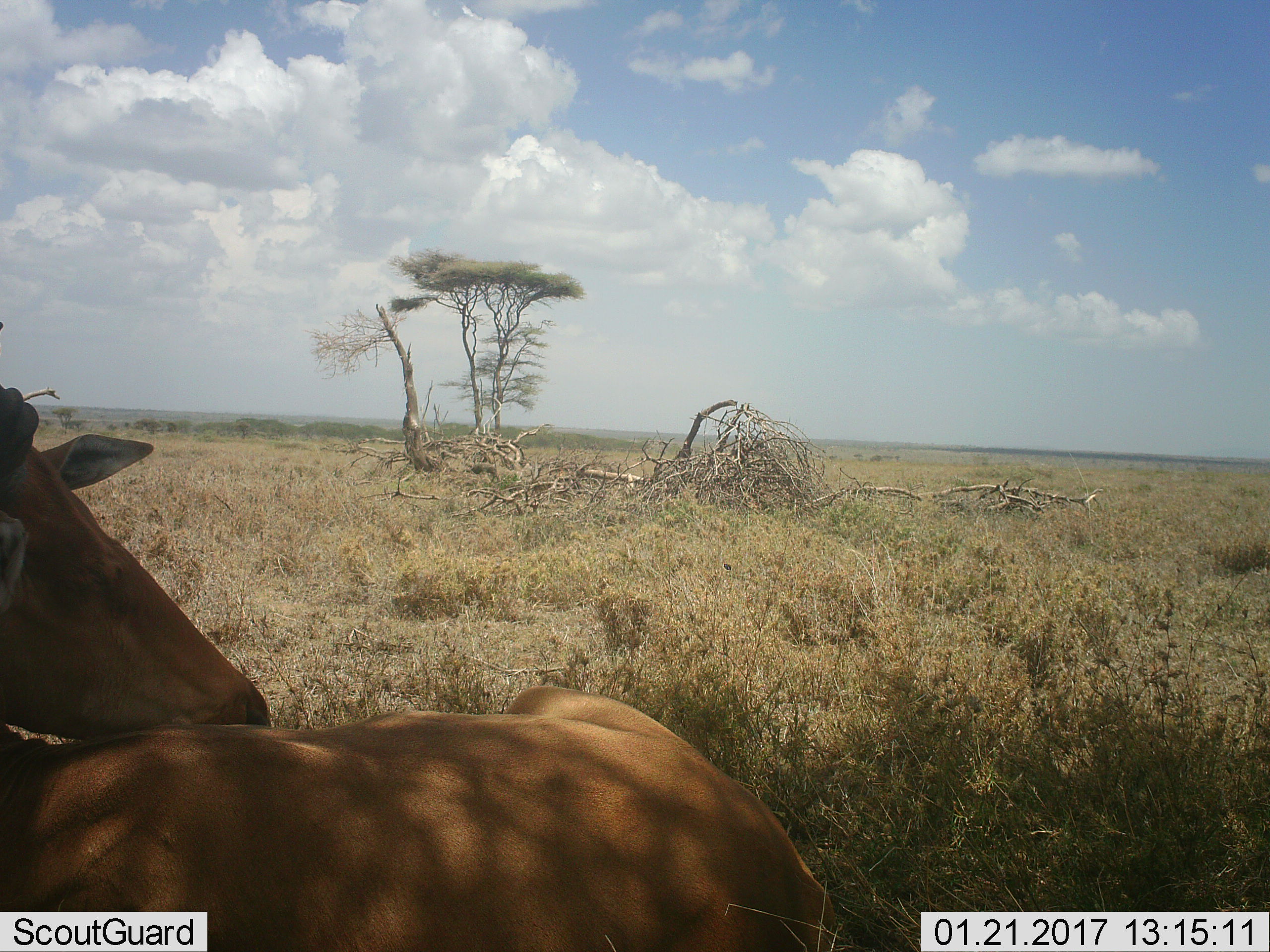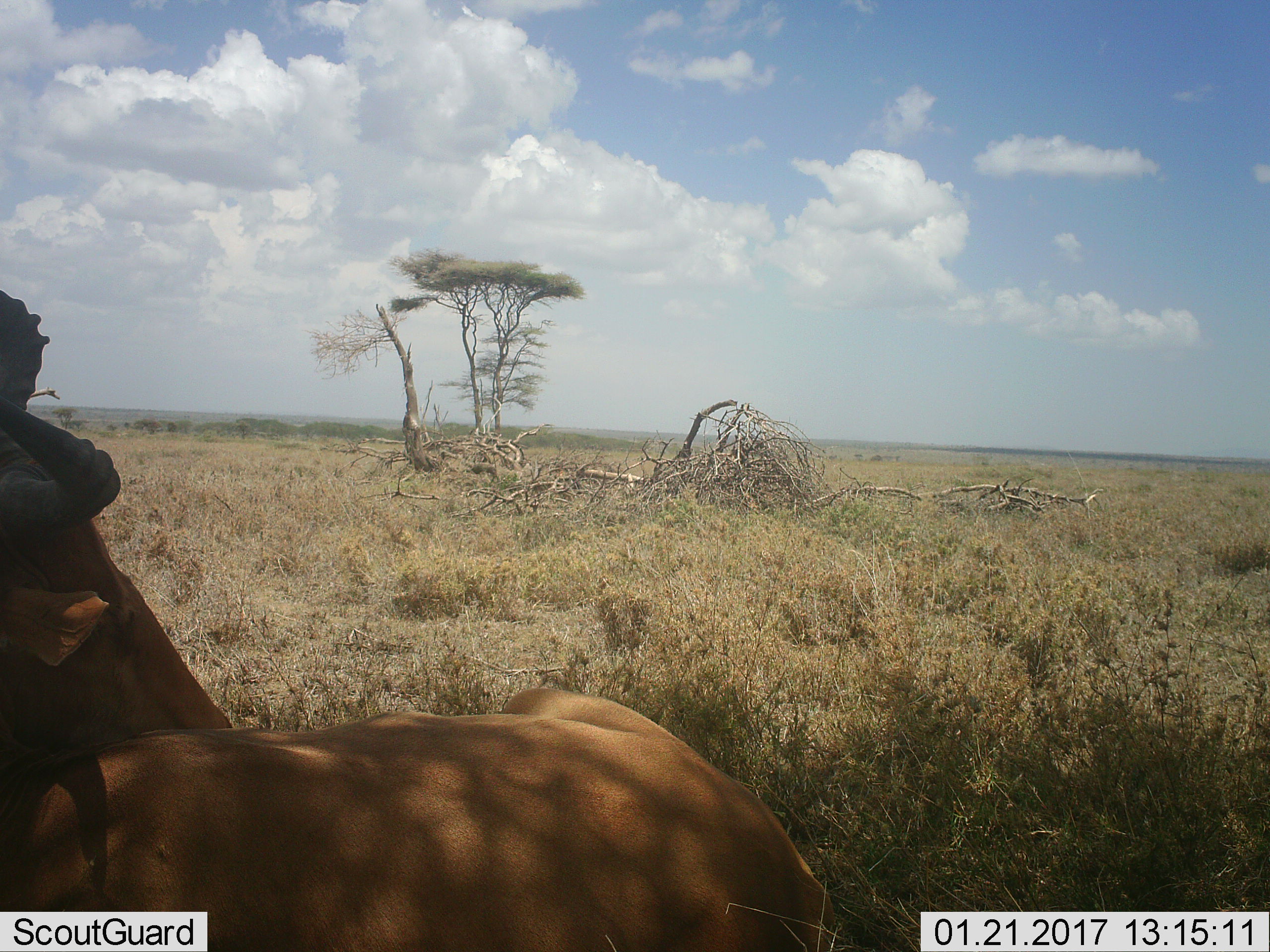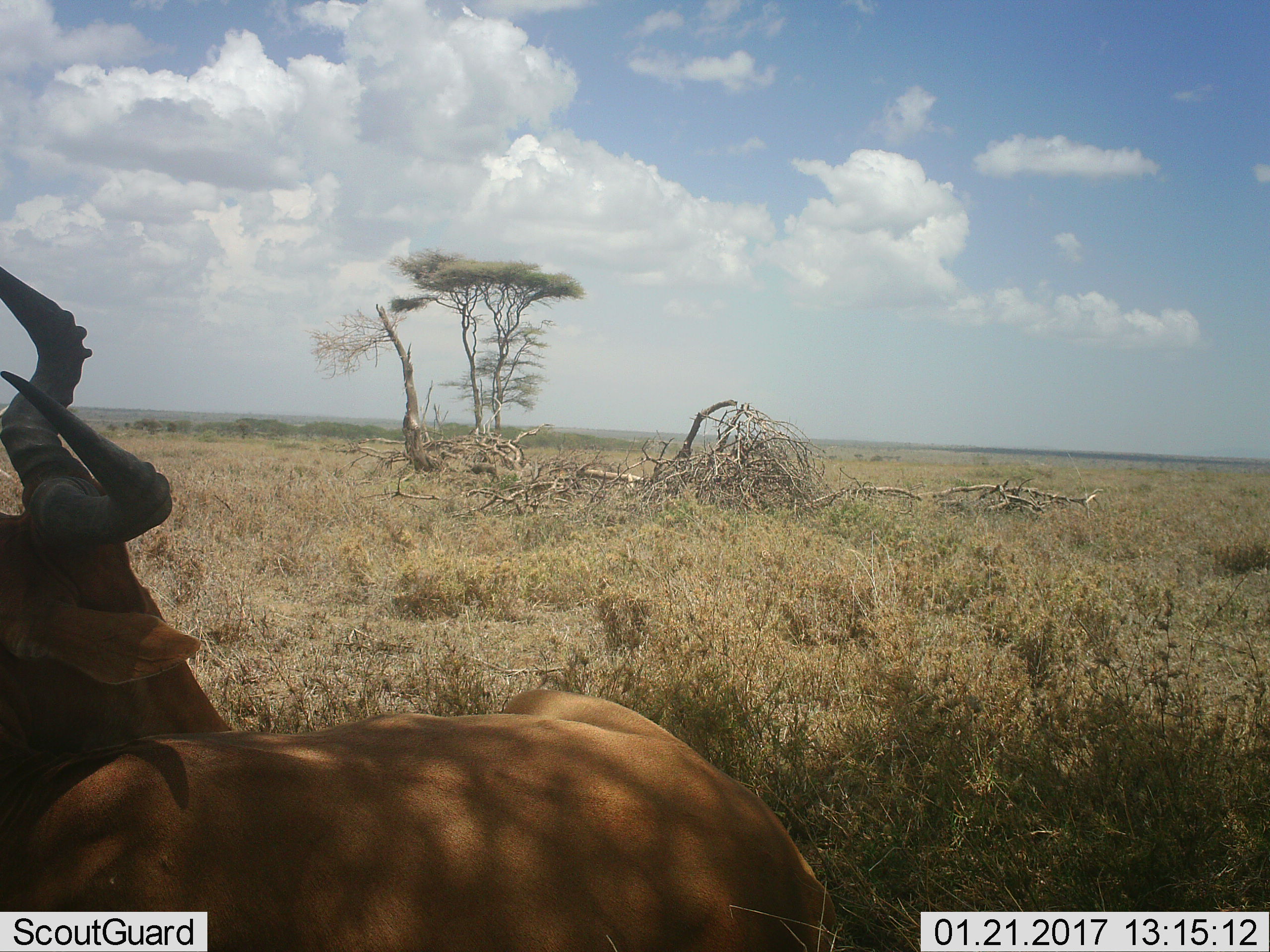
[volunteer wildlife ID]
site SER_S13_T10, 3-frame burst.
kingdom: Animalia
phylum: Chordata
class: Mammalia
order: Artiodactyla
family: Bovidae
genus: Alcelaphus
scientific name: Alcelaphus buselaphus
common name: hartebeest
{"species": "hartebeest (Alcelaphus buselaphus)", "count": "2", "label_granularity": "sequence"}